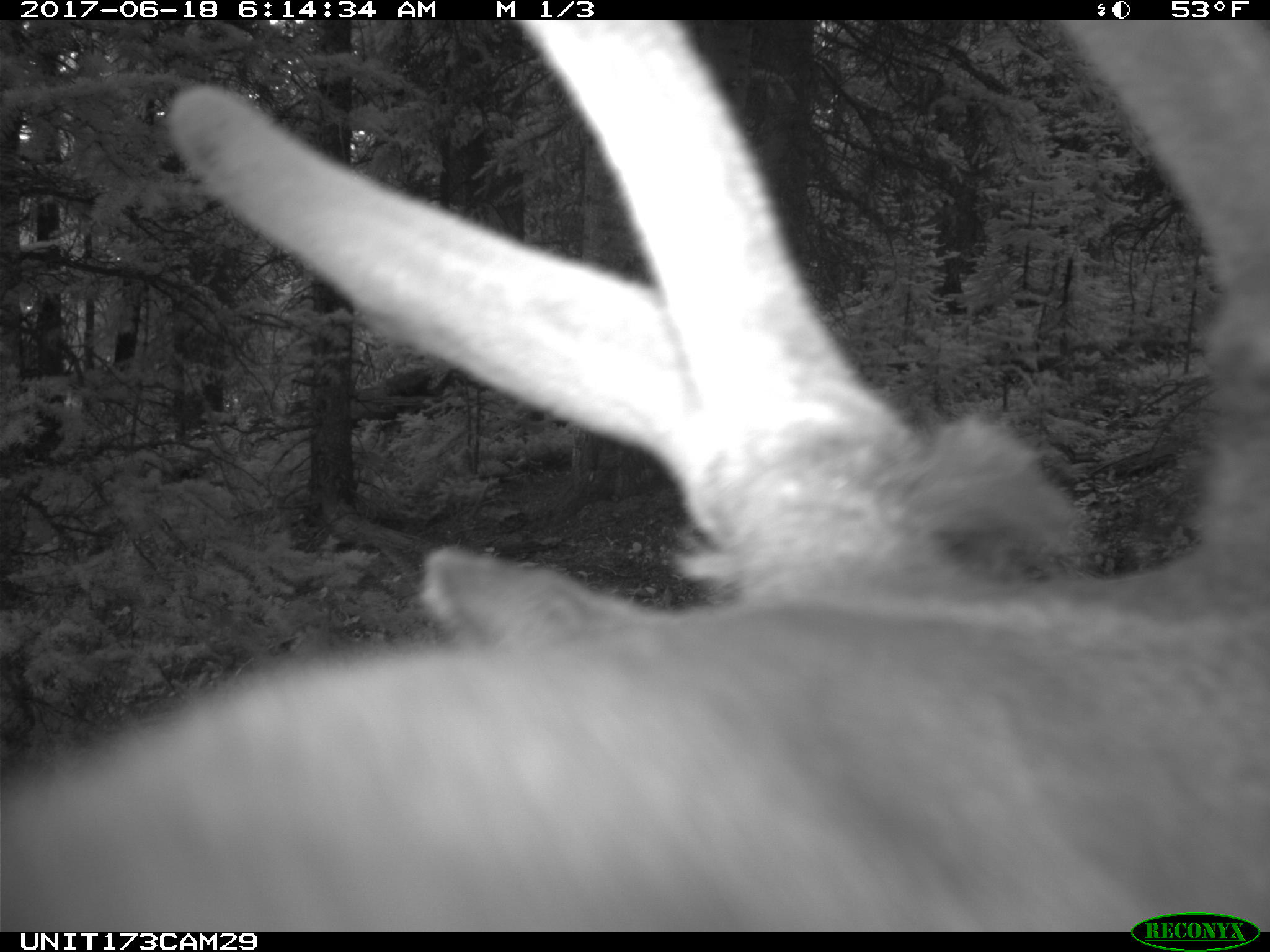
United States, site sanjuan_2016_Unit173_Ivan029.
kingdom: Animalia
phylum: Chordata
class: Mammalia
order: Artiodactyla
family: Cervidae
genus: Cervus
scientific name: Cervus elaphus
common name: red deer